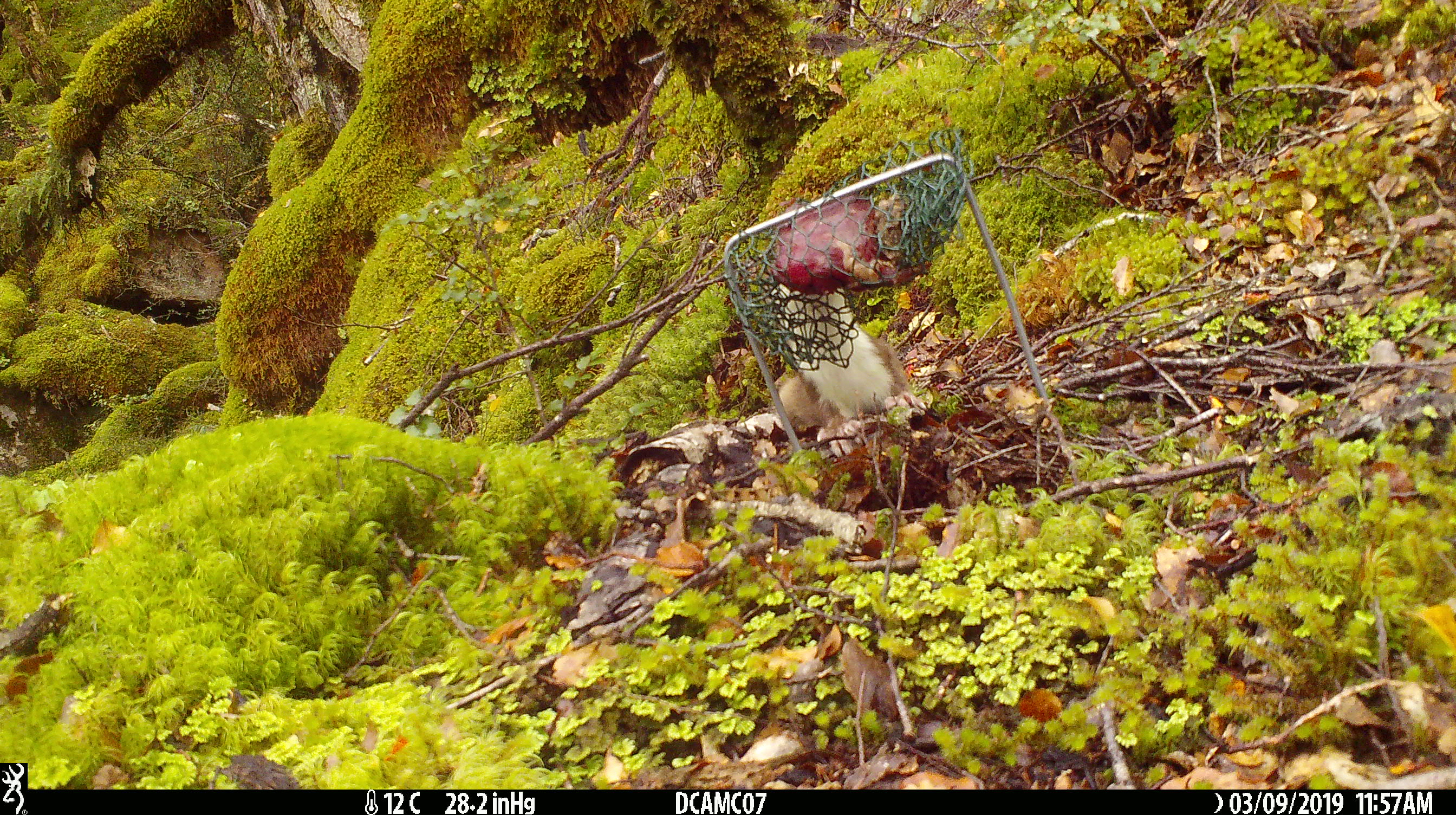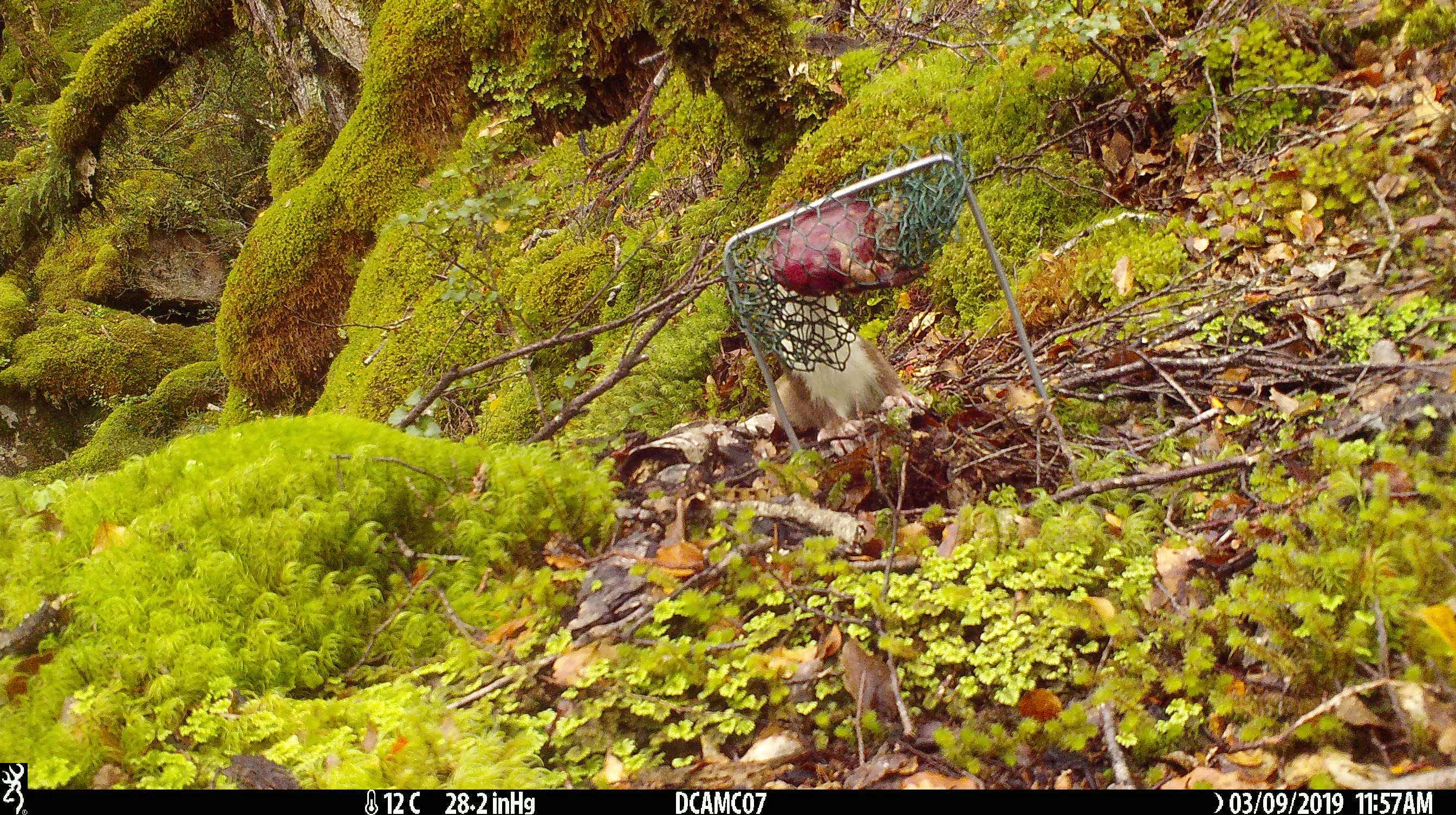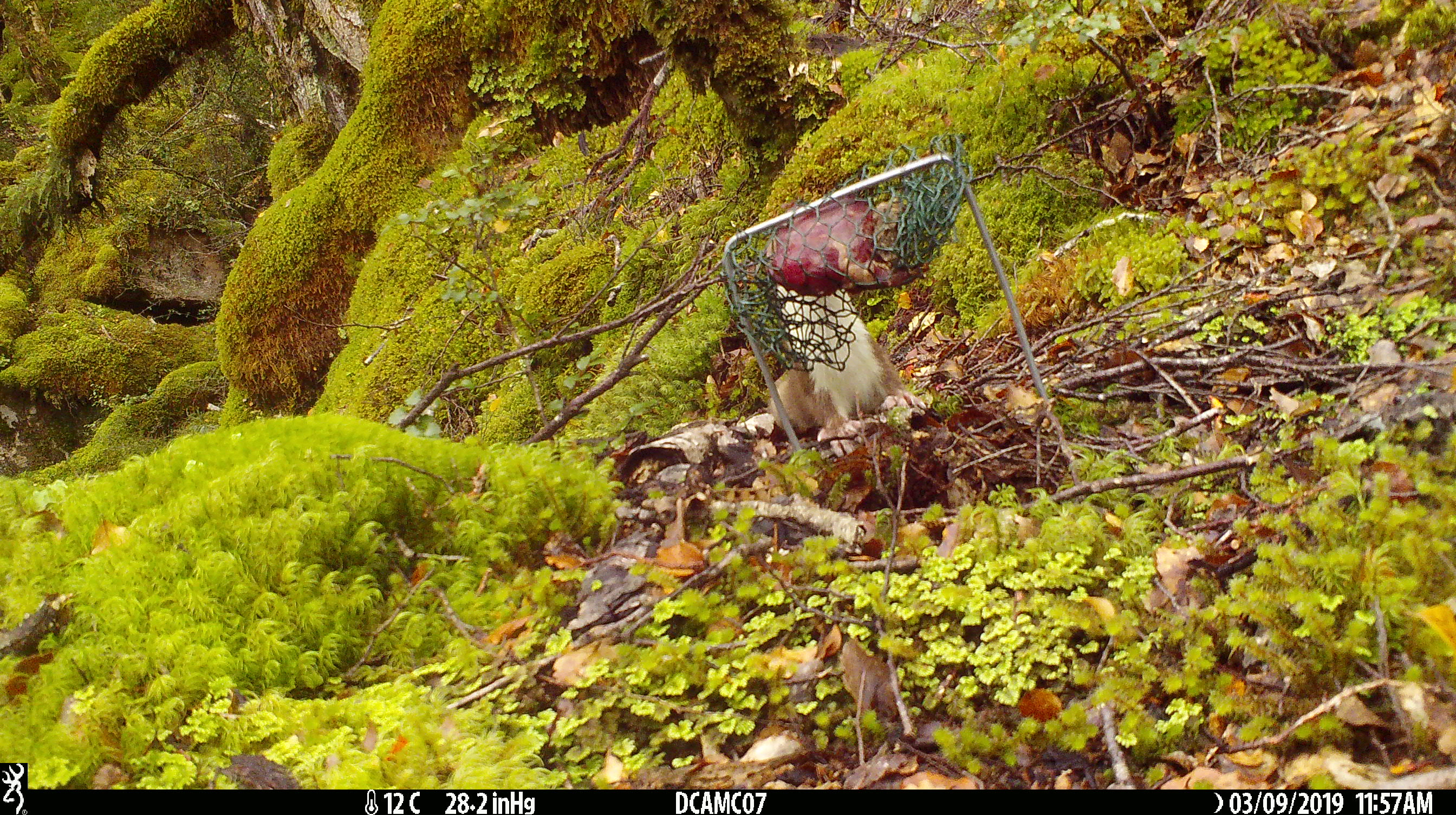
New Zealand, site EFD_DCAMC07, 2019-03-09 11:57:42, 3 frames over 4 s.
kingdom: Animalia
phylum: Chordata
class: Mammalia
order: Carnivora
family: Mustelidae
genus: Mustela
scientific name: Mustela erminea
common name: stoat